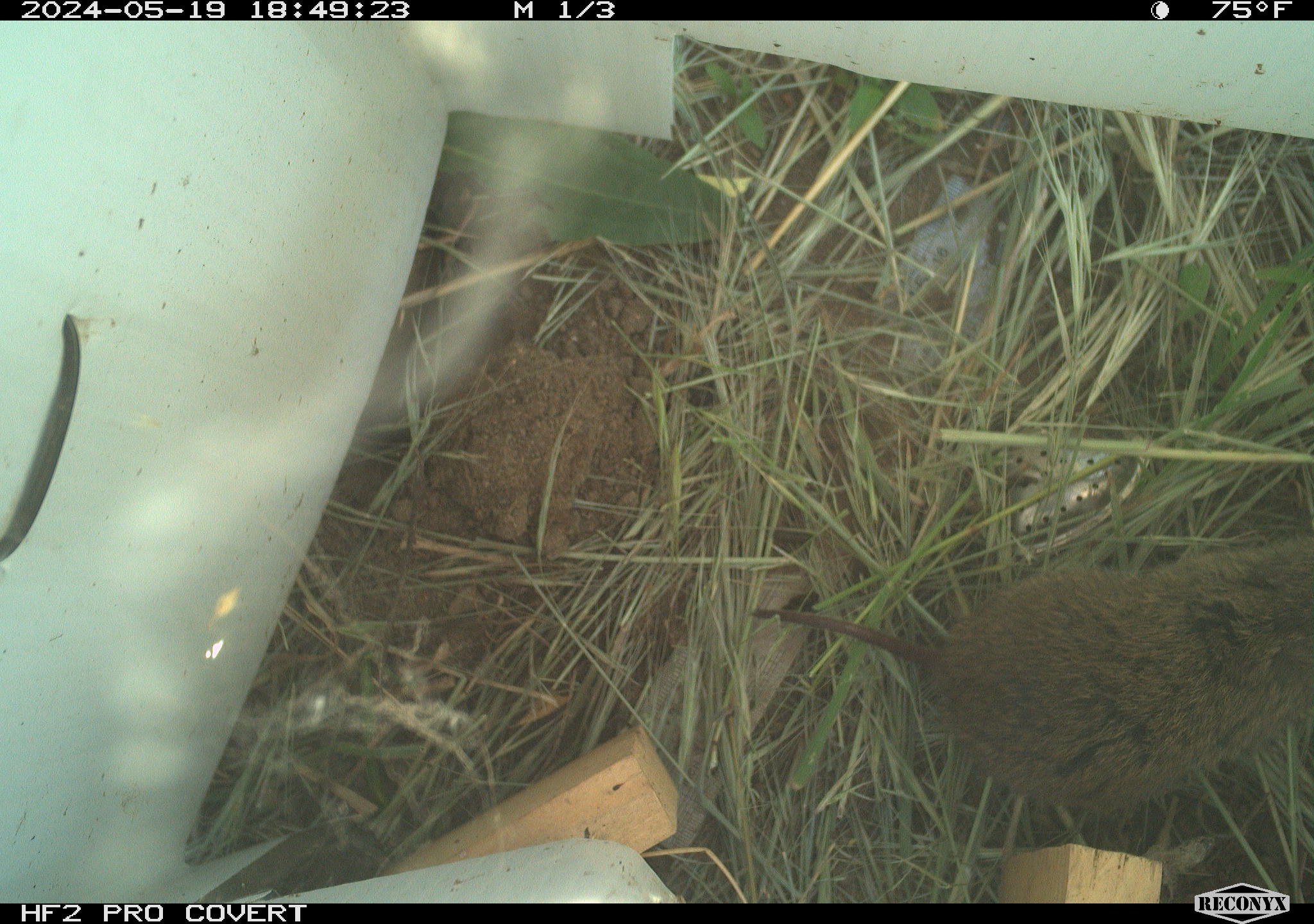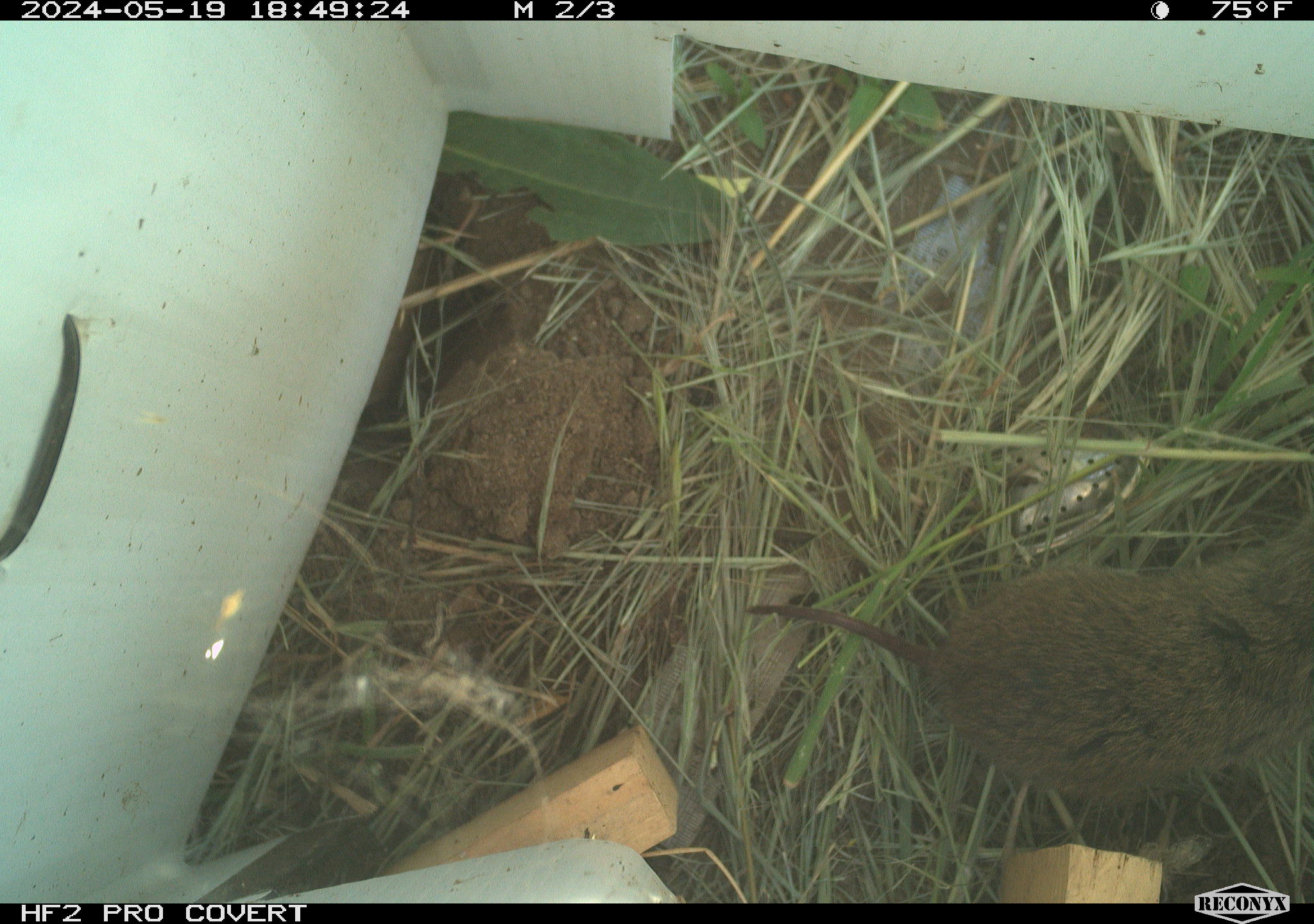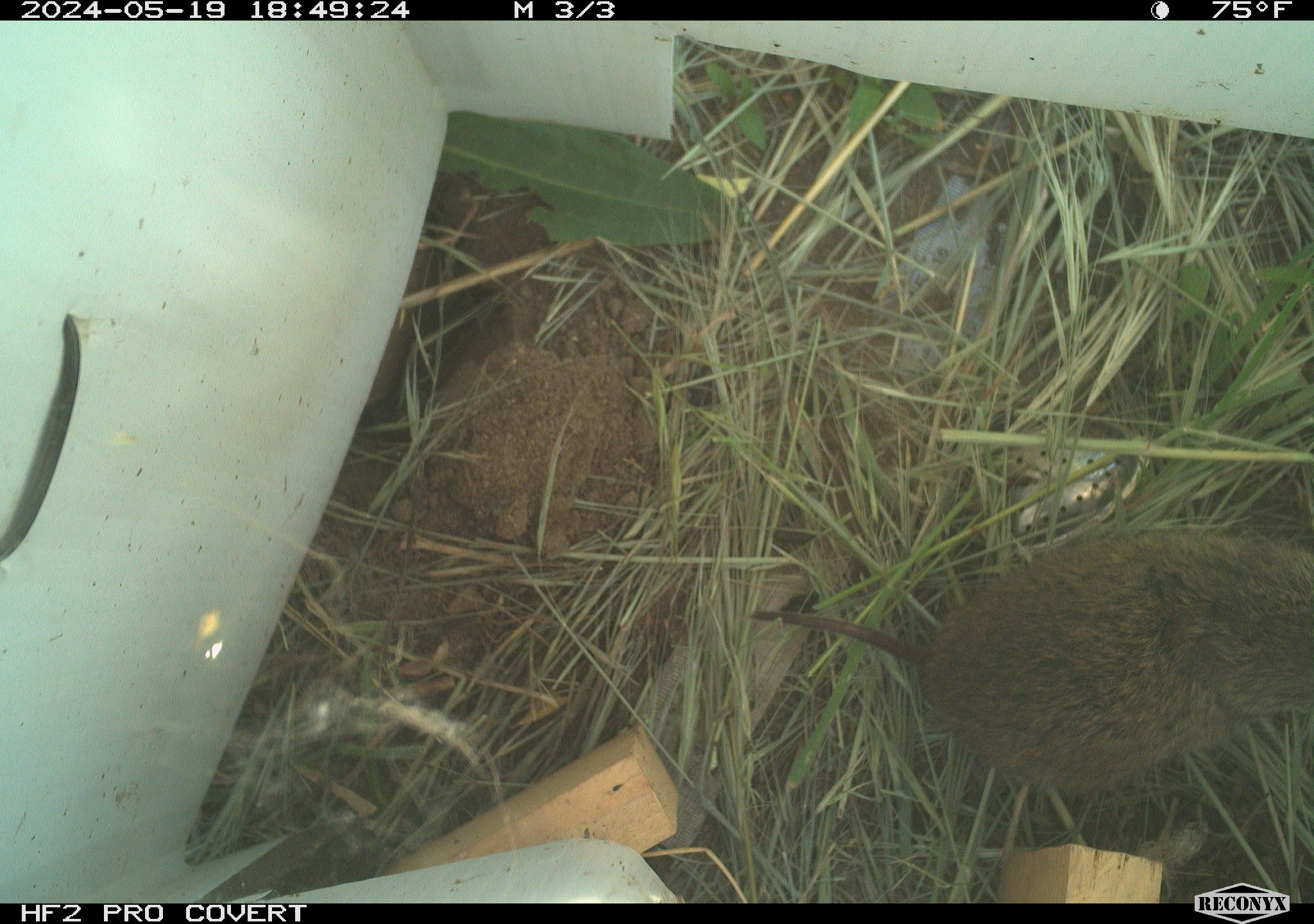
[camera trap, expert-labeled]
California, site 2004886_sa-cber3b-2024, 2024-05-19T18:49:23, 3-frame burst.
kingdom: Animalia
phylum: Chordata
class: Mammalia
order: Rodentia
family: Cricetidae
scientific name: Arvicolinae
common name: voles, lemmings, and muskrats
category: arvicolinae subfamily